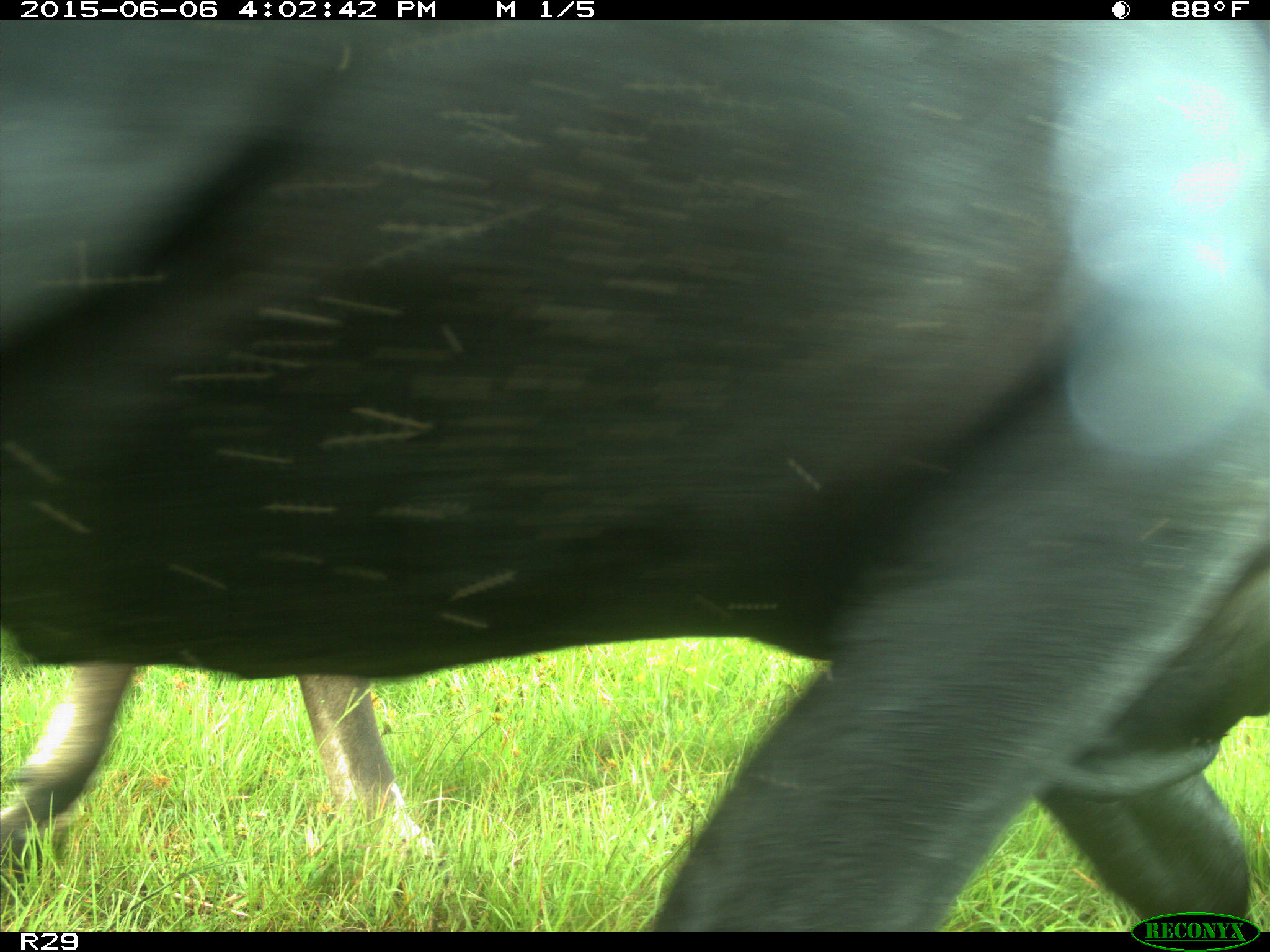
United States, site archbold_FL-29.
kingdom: Animalia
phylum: Chordata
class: Mammalia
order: Artiodactyla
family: Bovidae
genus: Bos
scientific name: Bos taurus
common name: domestic cow